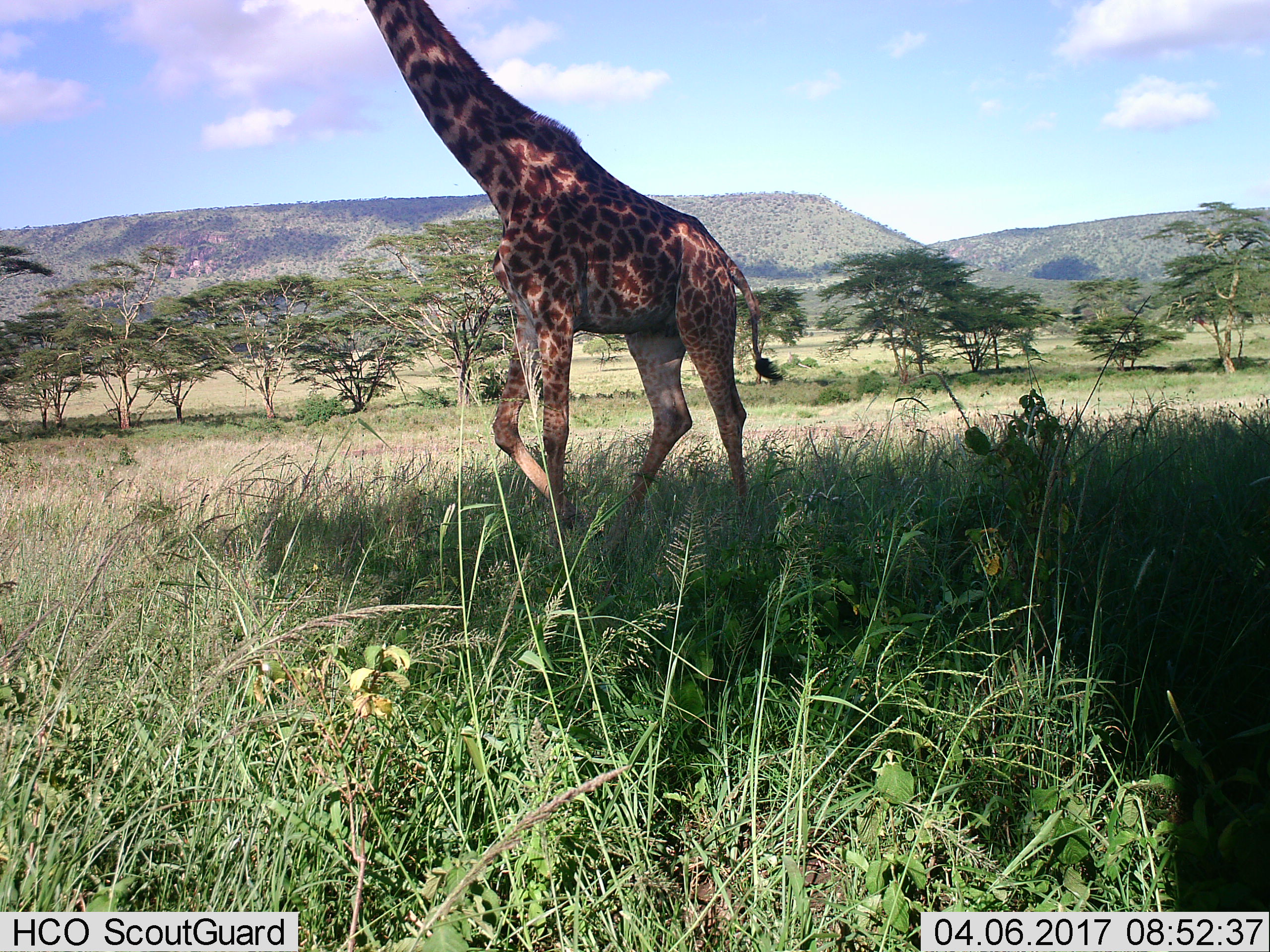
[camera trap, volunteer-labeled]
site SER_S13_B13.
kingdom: Animalia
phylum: Chordata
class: Mammalia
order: Artiodactyla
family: Giraffidae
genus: Giraffa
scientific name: Giraffa camelopardalis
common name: giraffe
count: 1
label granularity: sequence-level